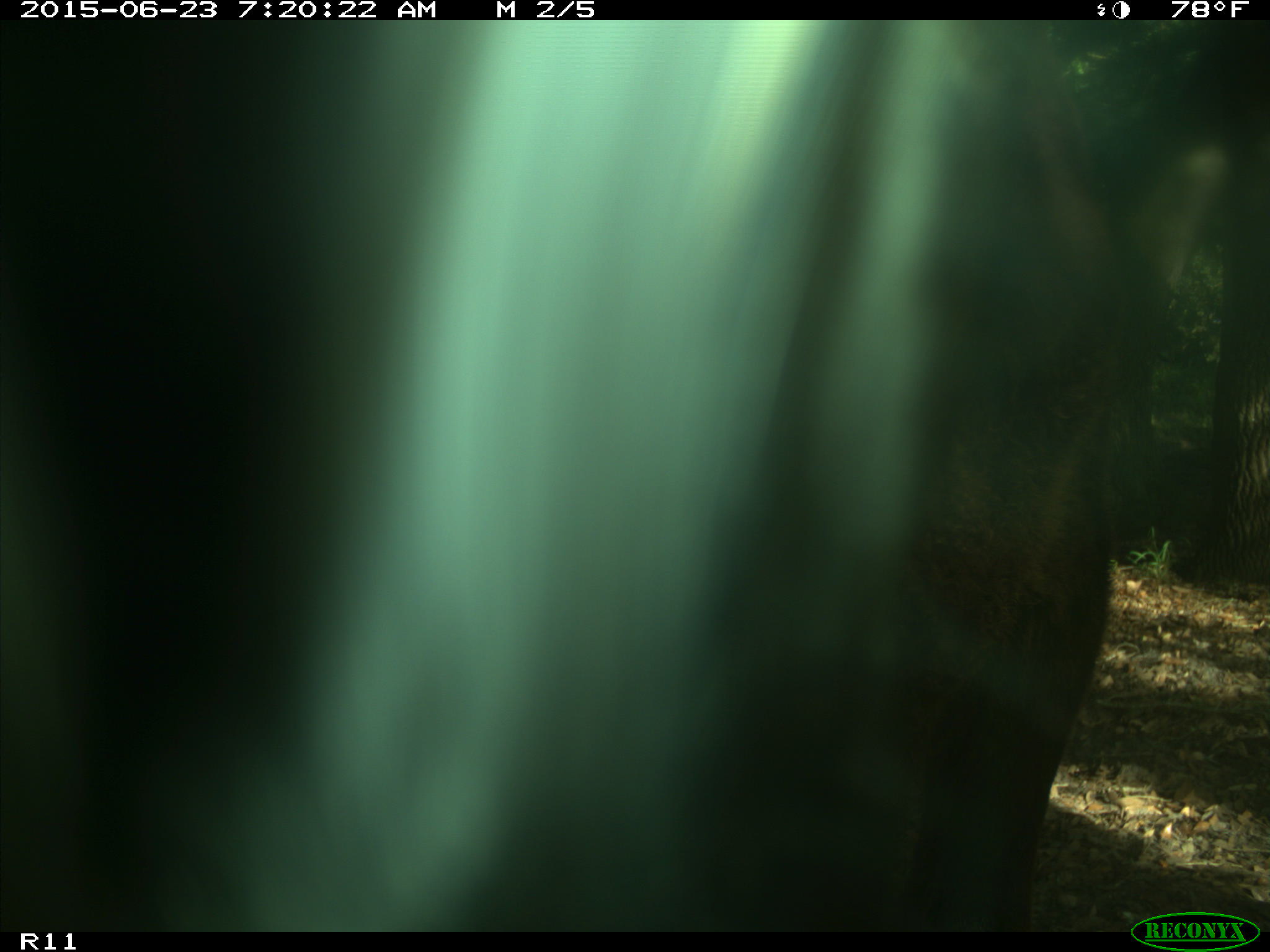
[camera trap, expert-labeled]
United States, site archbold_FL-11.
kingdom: Animalia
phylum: Chordata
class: Mammalia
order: Artiodactyla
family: Bovidae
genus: Bos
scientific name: Bos taurus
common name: domestic cow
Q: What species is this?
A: Bos taurus (domestic cow).